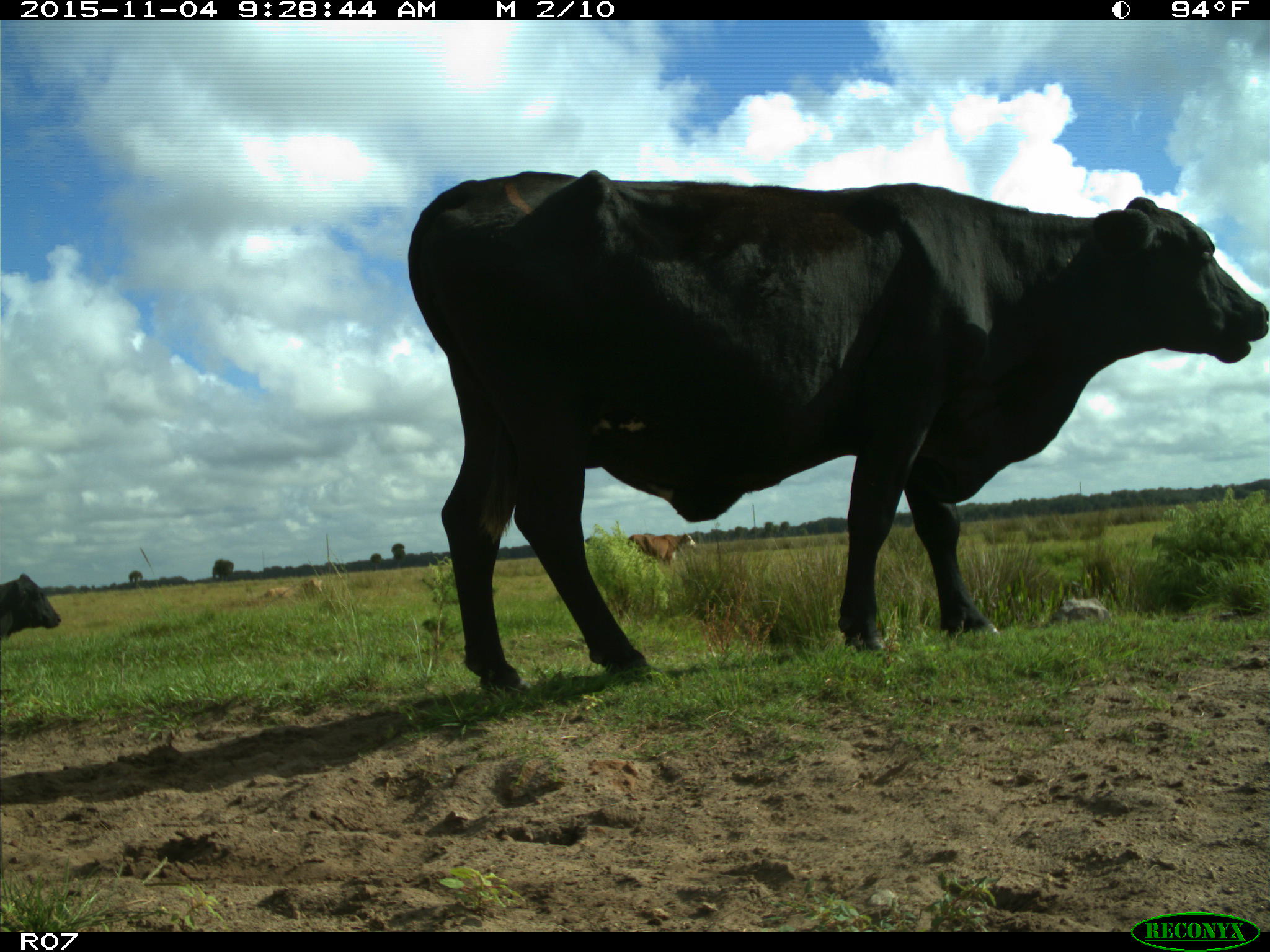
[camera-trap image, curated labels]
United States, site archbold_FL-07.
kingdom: Animalia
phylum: Chordata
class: Mammalia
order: Artiodactyla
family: Bovidae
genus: Bos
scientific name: Bos taurus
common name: domestic cow